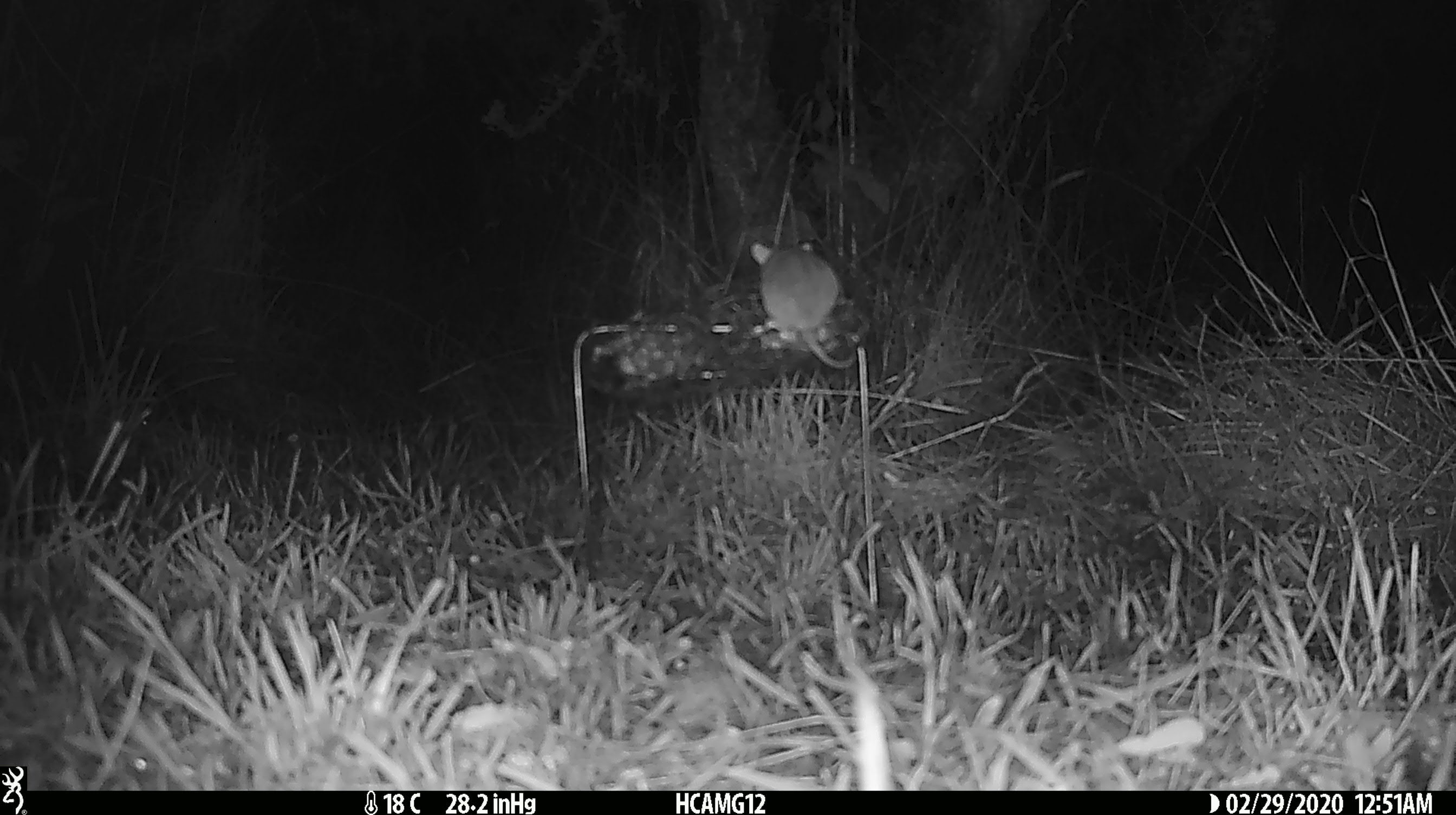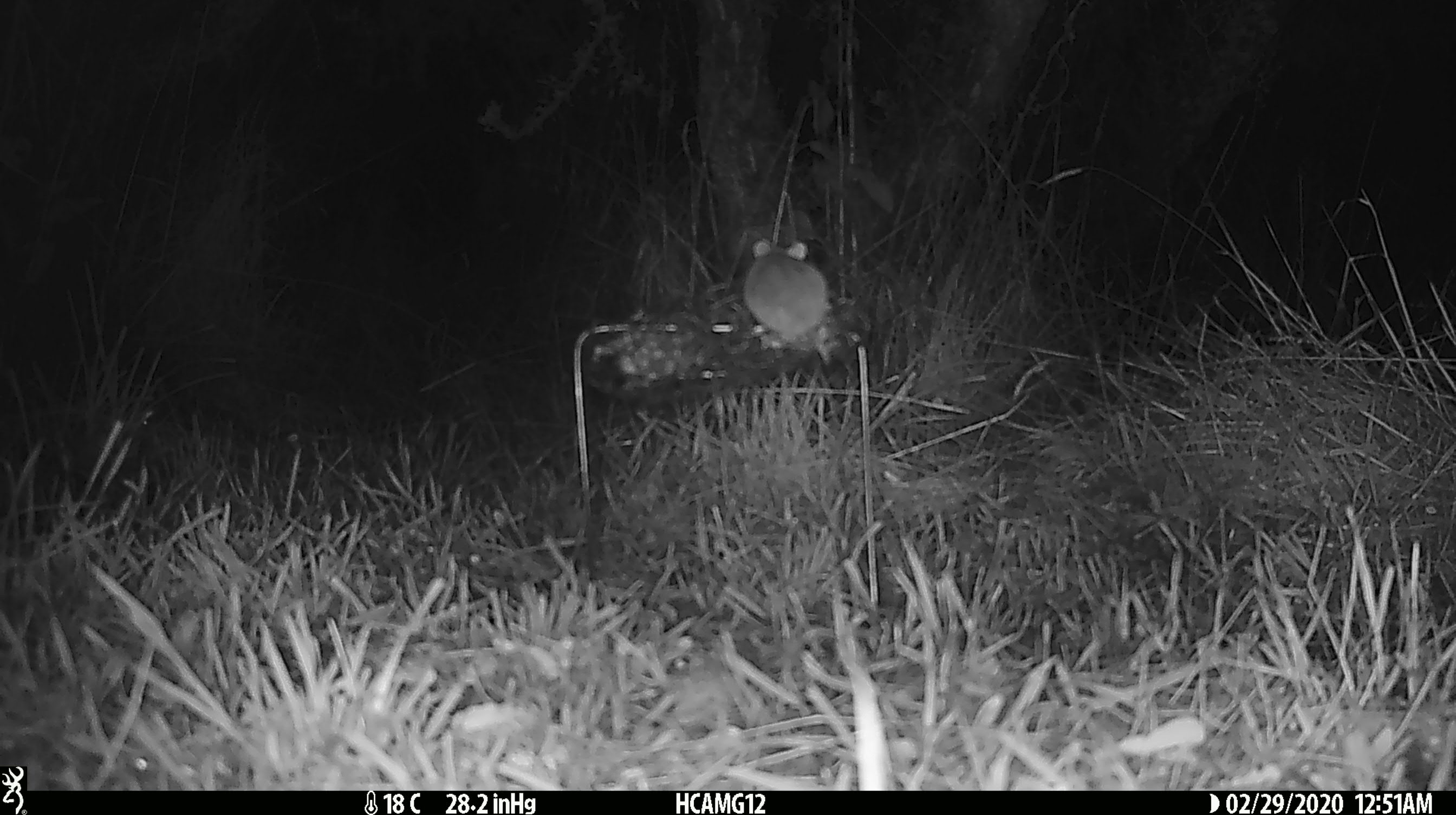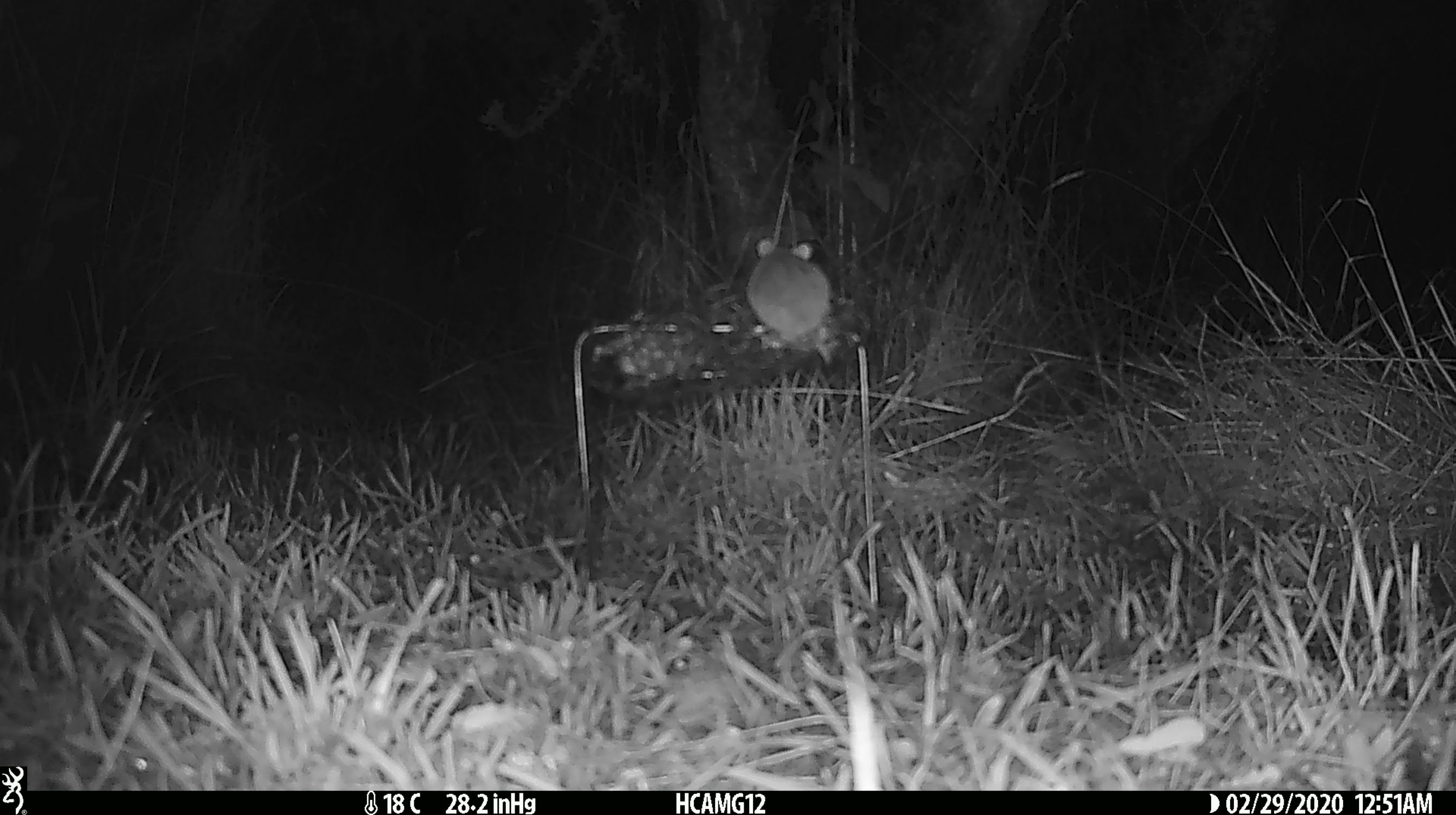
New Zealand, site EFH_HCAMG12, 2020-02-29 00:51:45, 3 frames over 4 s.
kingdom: Animalia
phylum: Chordata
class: Mammalia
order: Rodentia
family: Muridae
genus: Mus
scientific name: Mus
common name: mouse